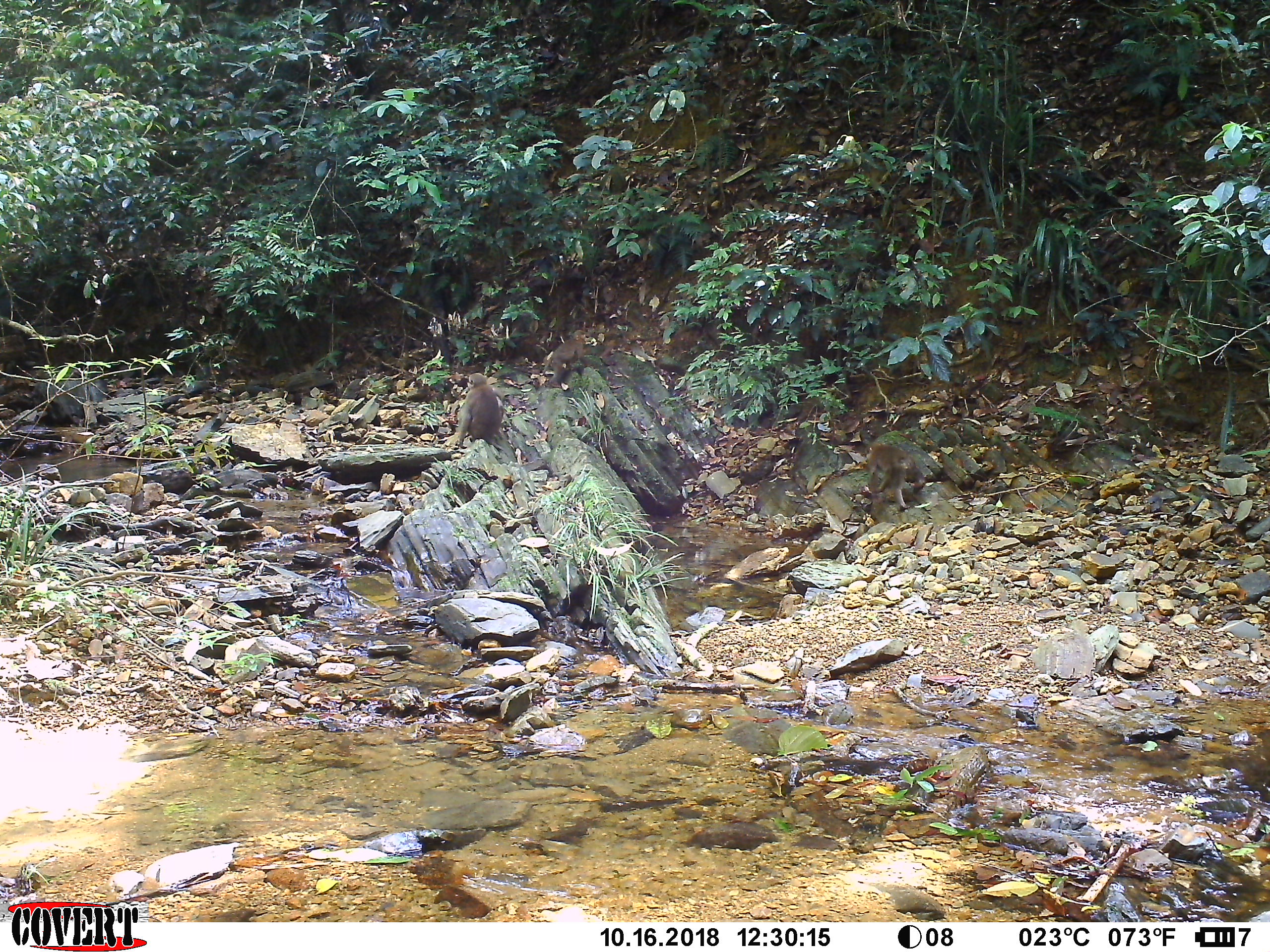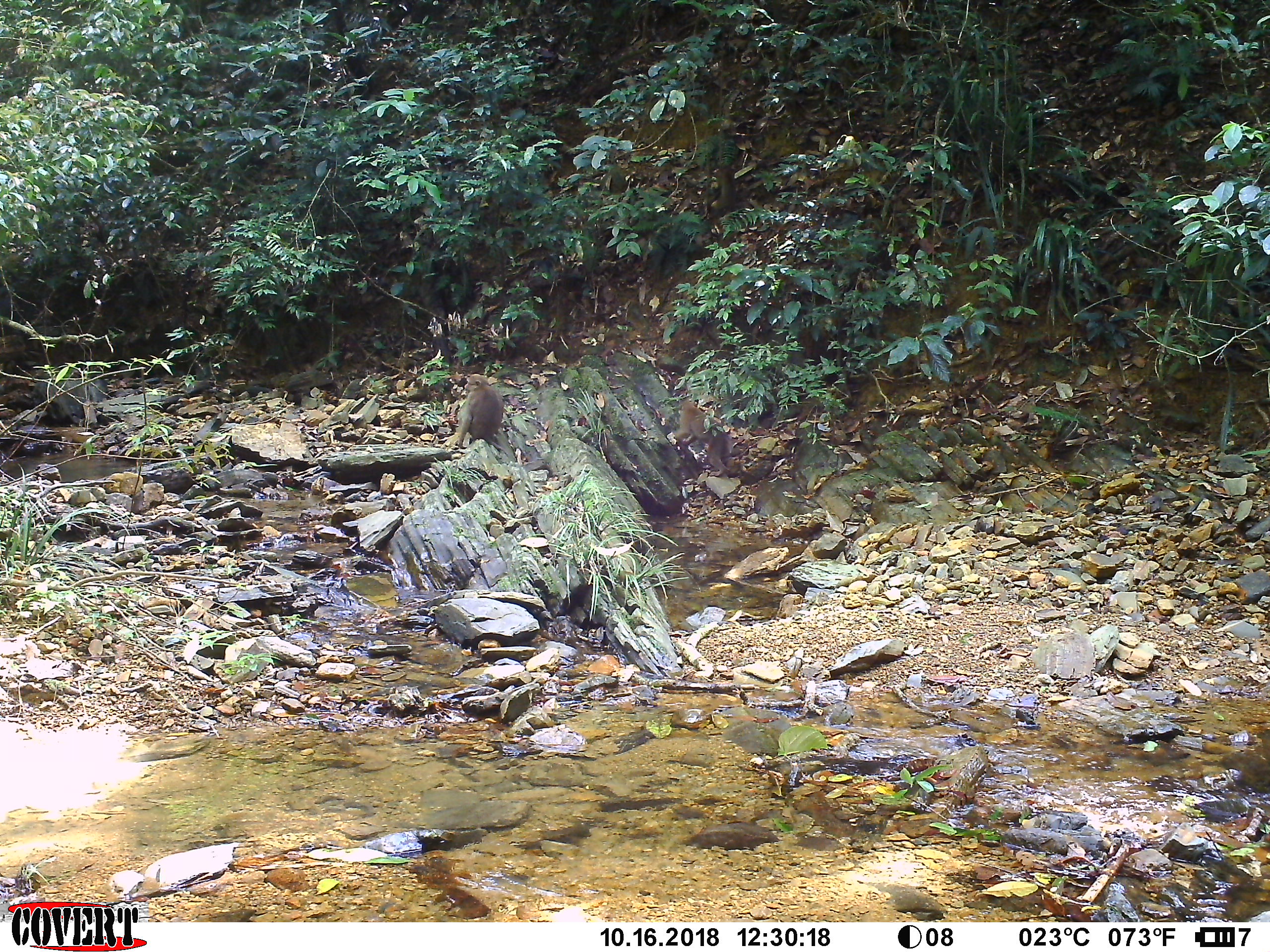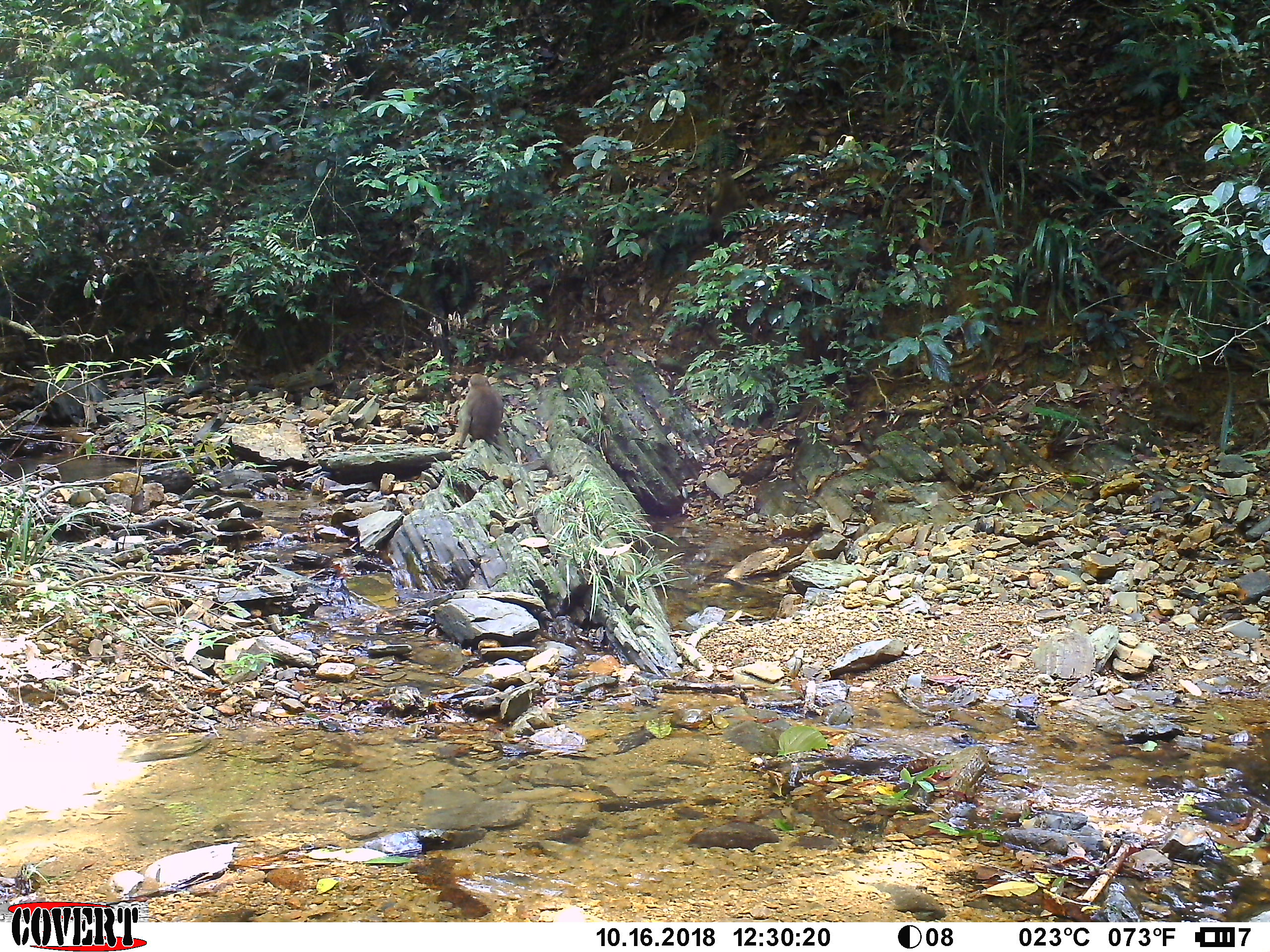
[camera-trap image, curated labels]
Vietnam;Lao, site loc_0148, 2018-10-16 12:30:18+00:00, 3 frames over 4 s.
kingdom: Animalia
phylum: Chordata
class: Mammalia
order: Primates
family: Cercopithecidae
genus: Macaca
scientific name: Macaca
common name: macaques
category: assam or rhesus macaque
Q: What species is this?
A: Assam or rhesus macaque (macaques) (Macaca).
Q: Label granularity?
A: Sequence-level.